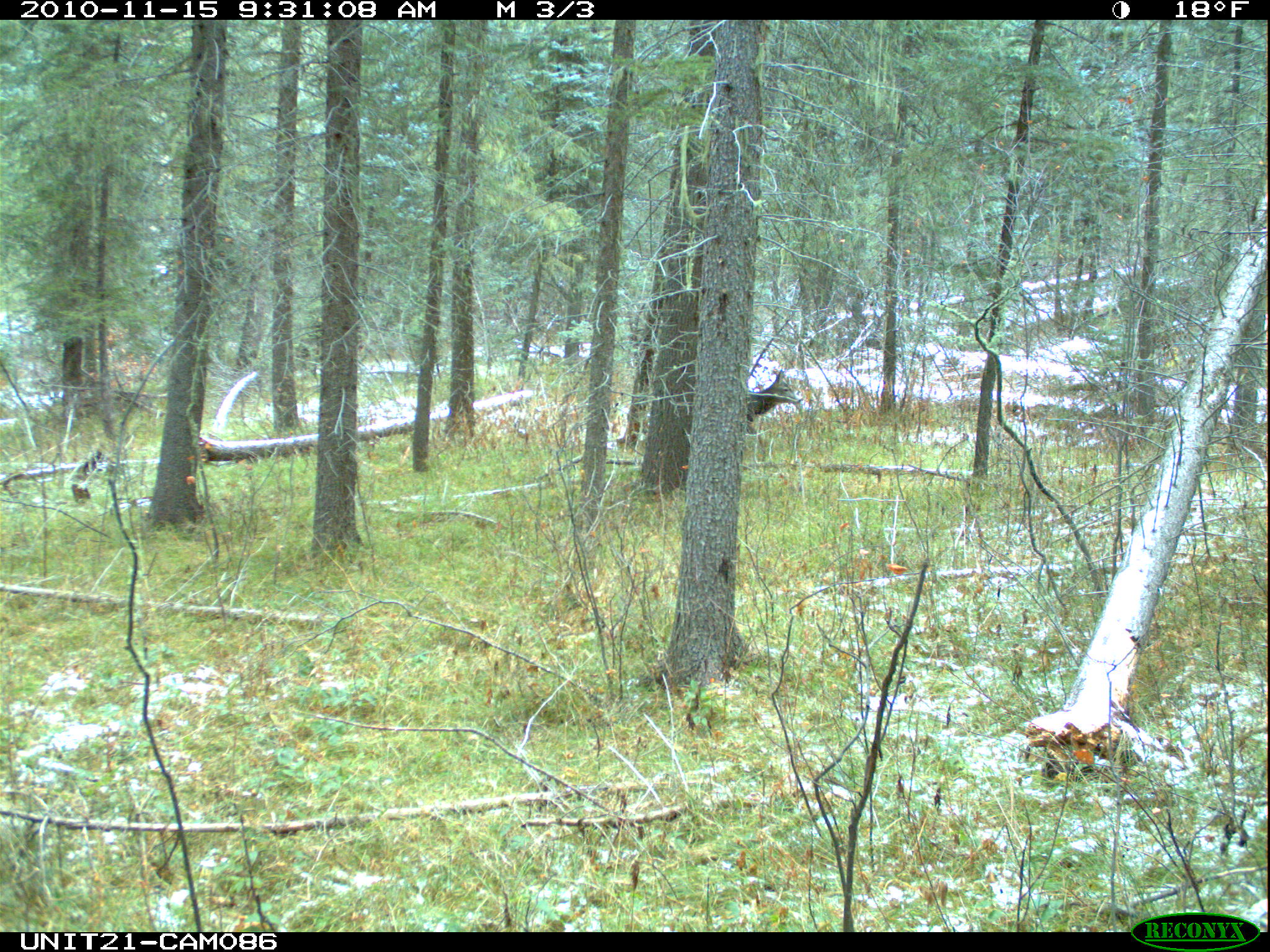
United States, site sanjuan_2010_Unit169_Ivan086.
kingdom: Animalia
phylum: Chordata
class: Mammalia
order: Artiodactyla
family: Cervidae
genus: Odocoileus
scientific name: Odocoileus hemionus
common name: mule deer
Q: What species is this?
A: Odocoileus hemionus (mule deer).